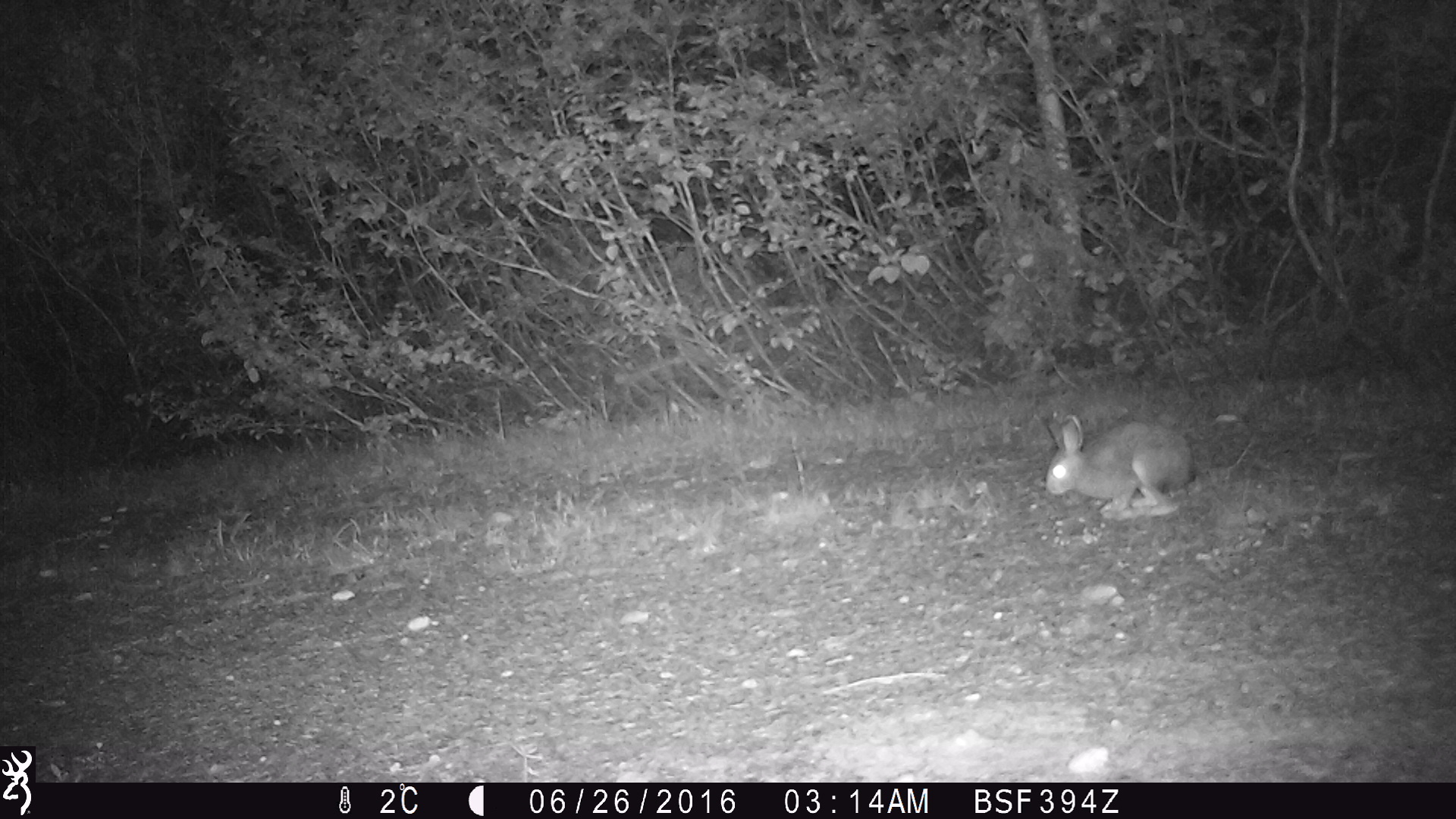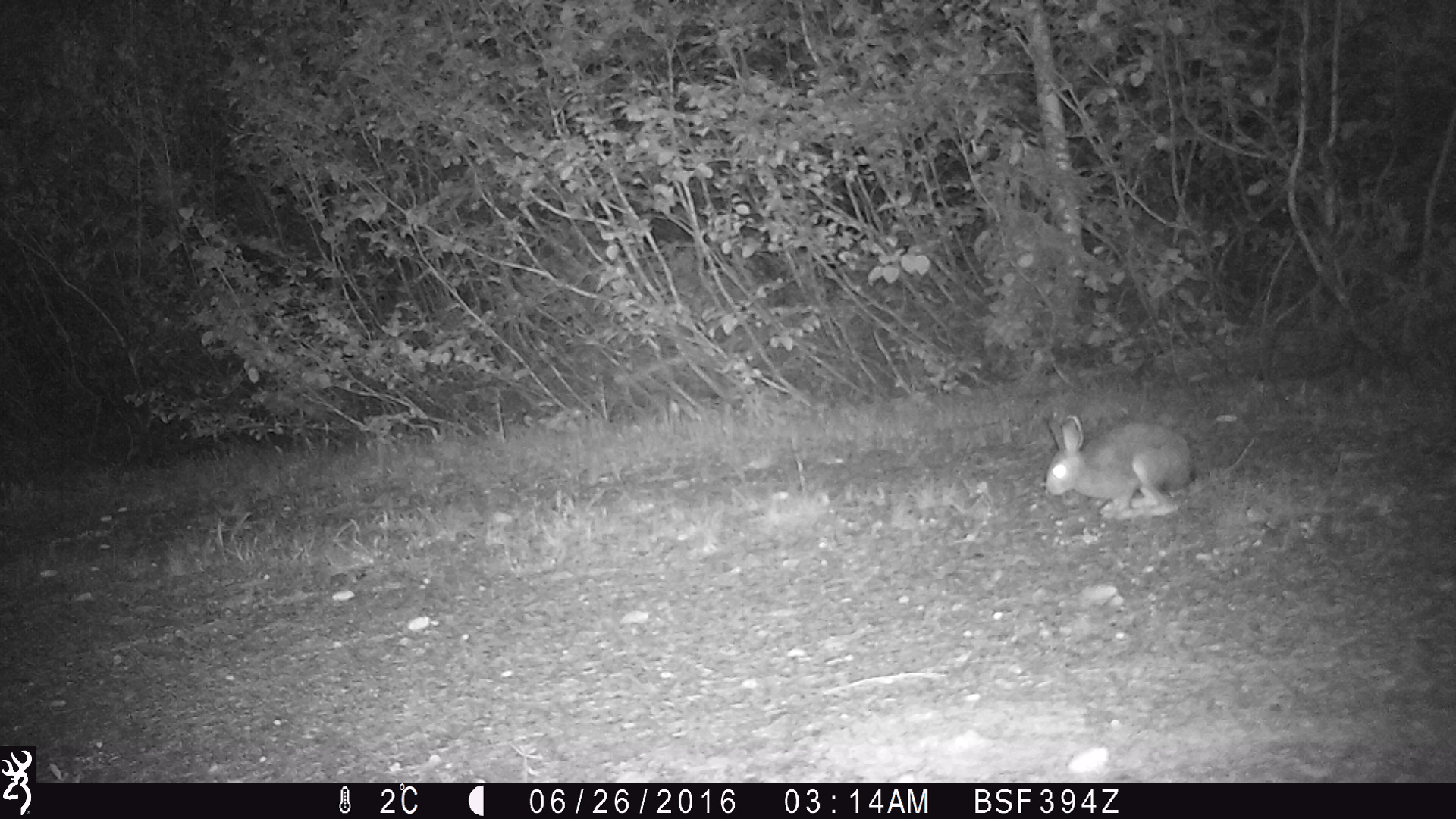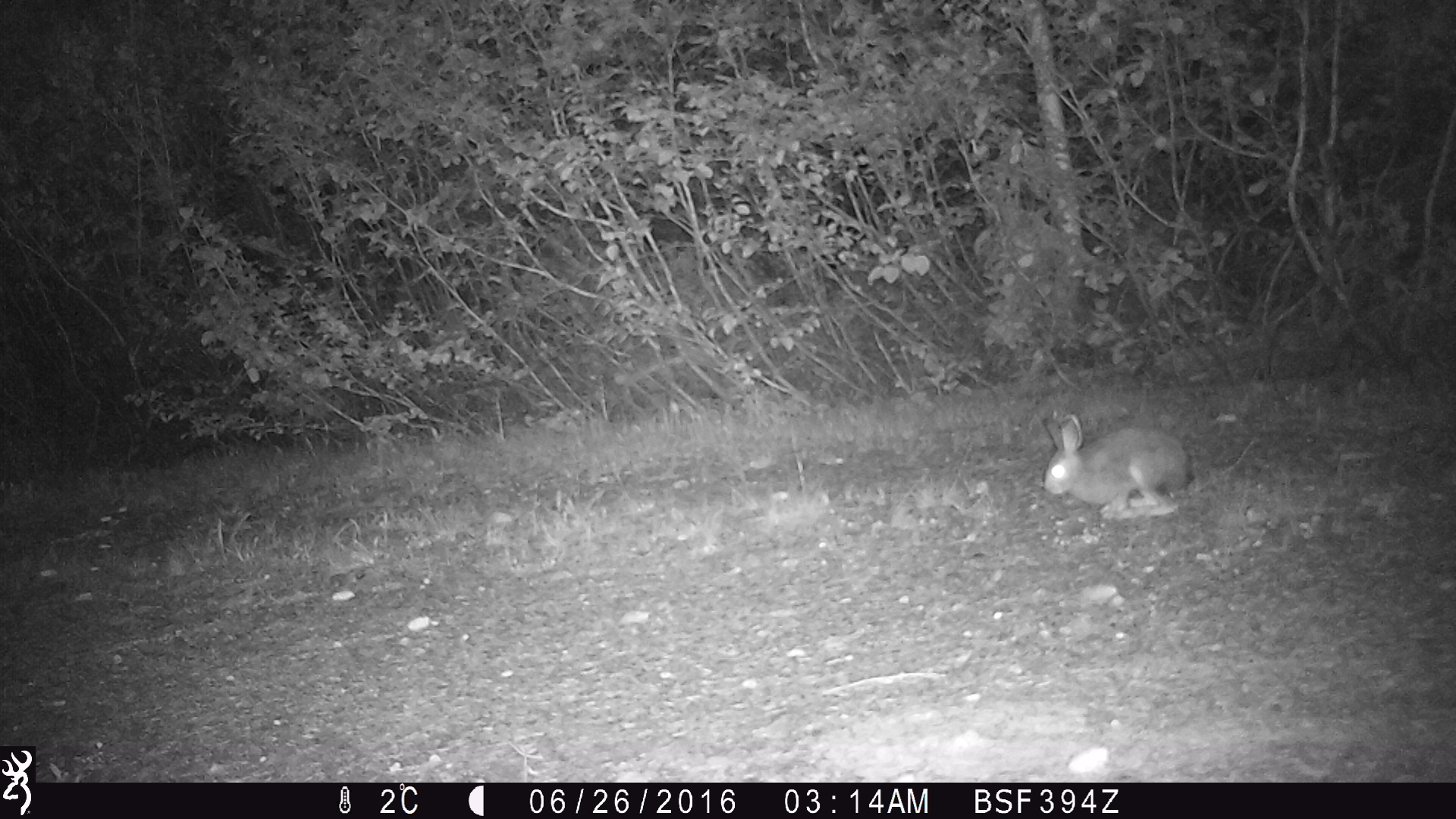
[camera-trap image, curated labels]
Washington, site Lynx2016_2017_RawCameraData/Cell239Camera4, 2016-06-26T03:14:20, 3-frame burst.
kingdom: Animalia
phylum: Chordata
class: Mammalia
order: Lagomorpha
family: Leporidae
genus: Lepus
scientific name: Lepus americanus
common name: snowshoe hare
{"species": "Lepus americanus (snowshoe hare)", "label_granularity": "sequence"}